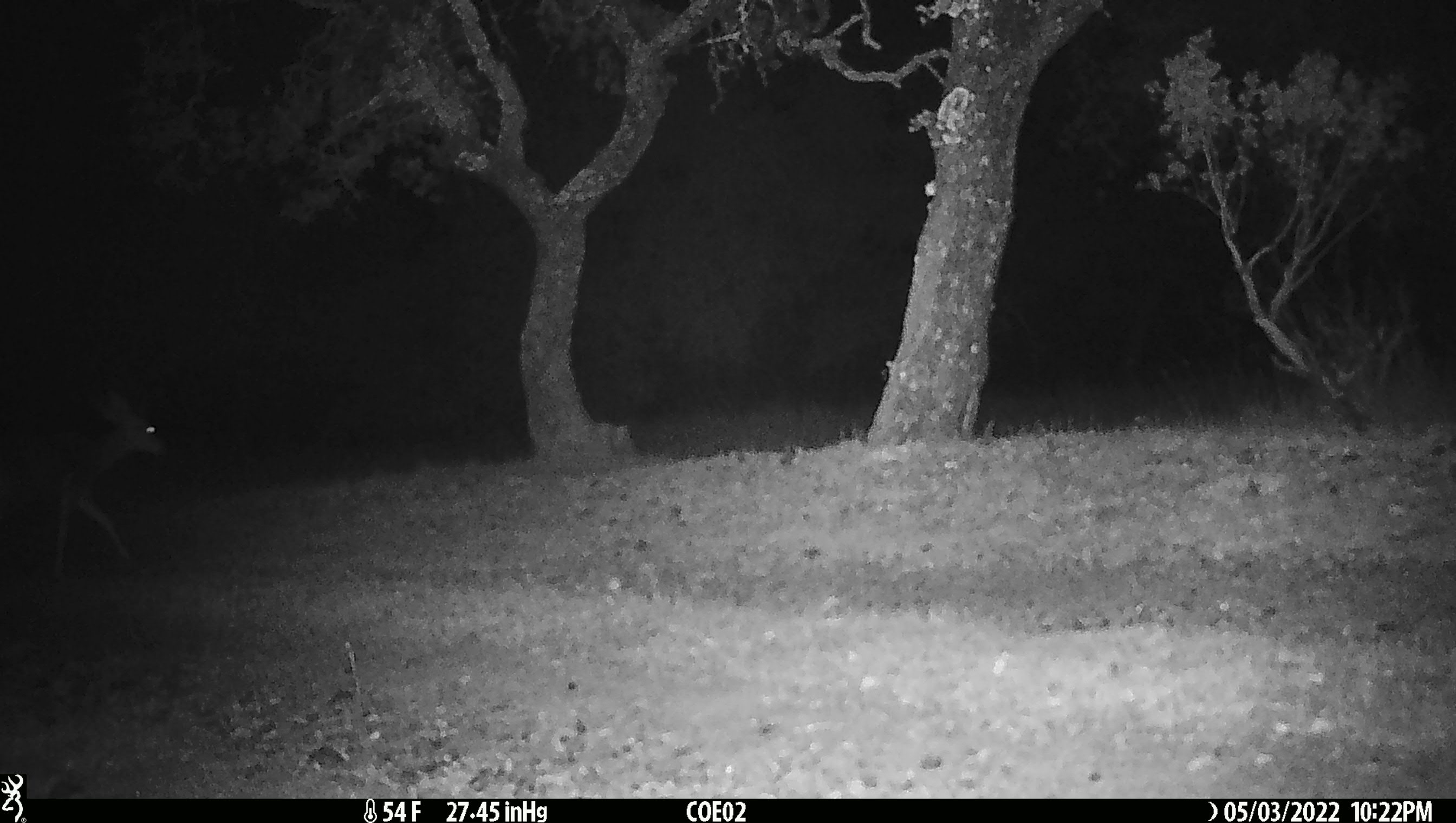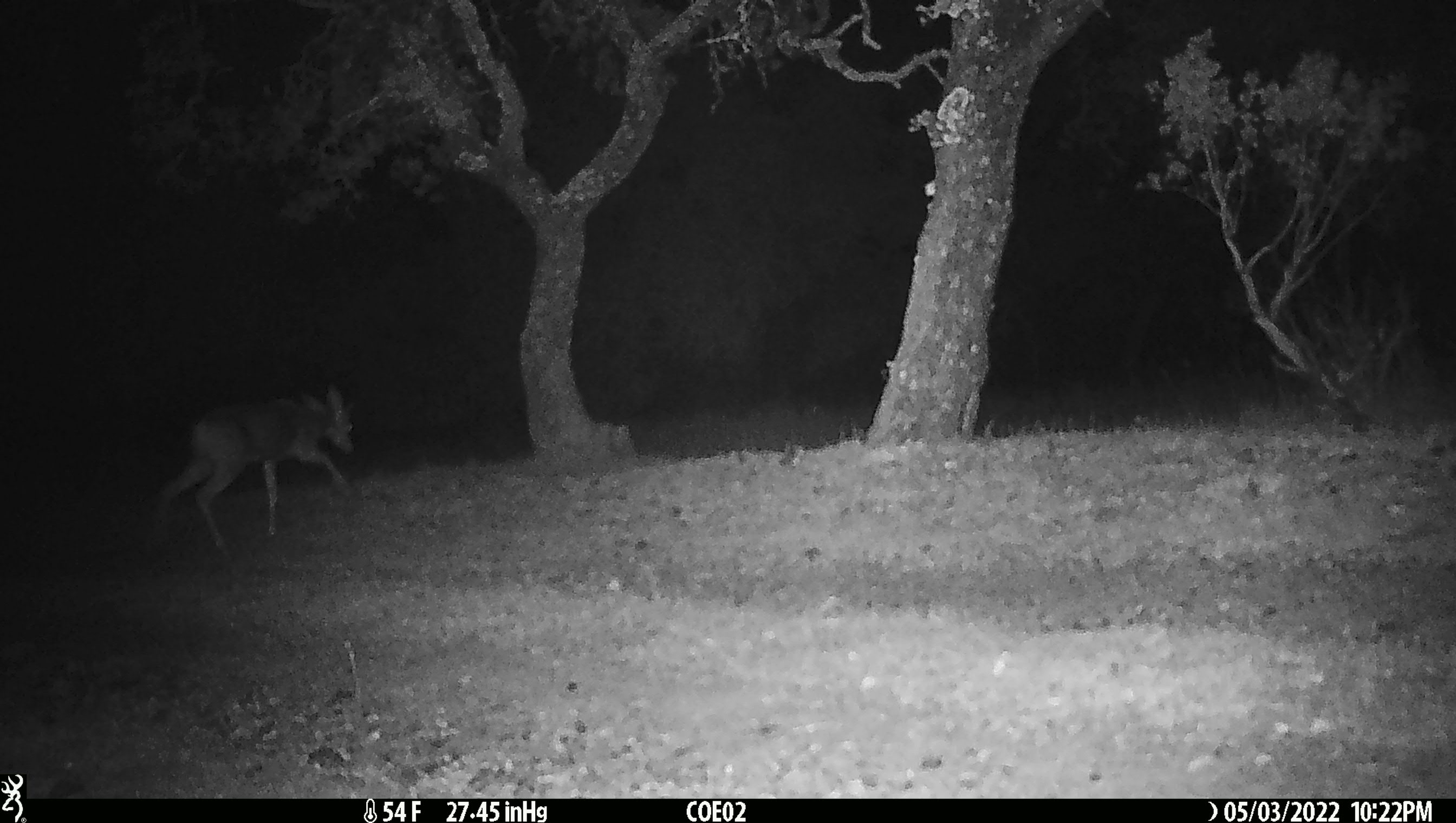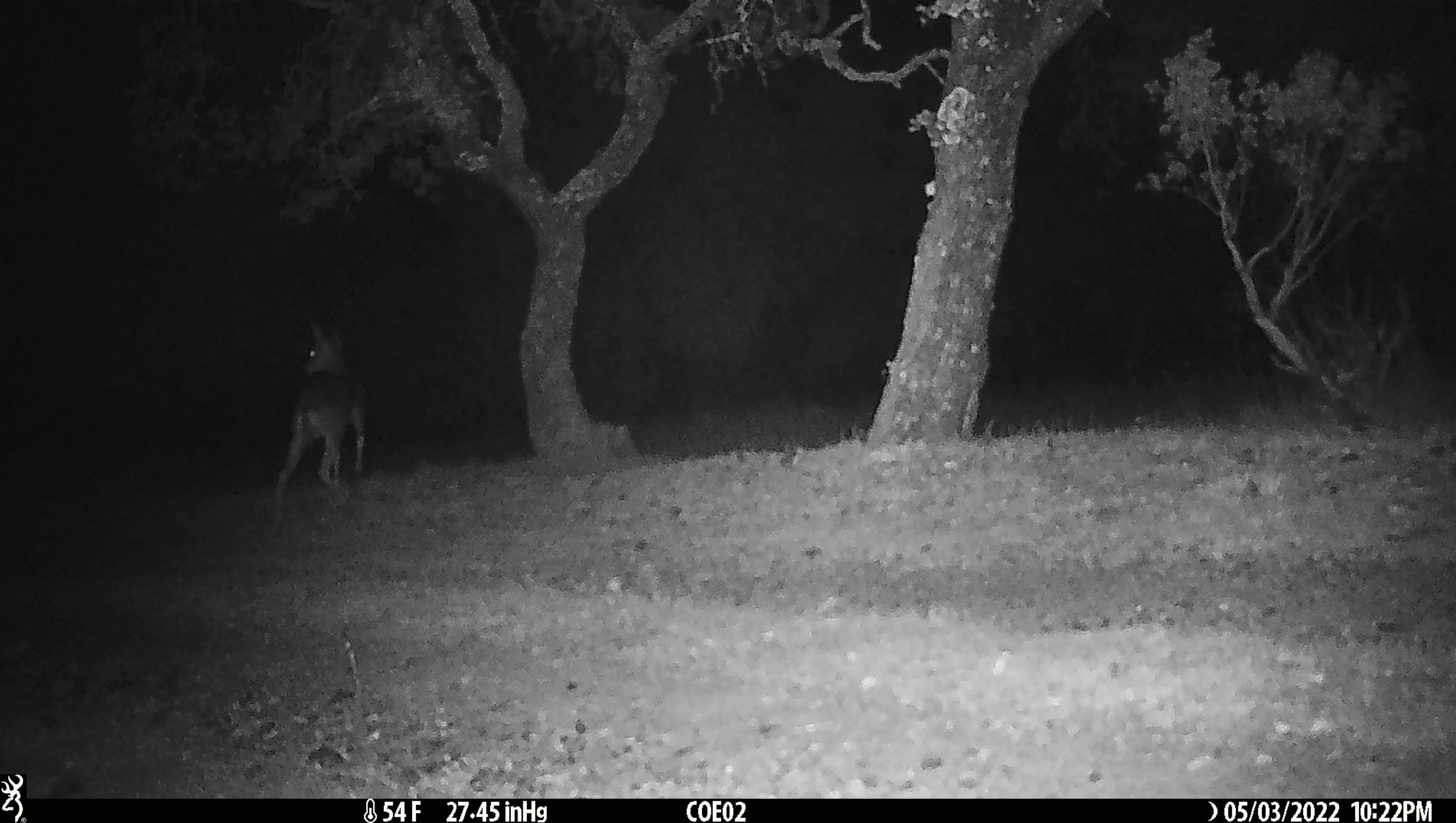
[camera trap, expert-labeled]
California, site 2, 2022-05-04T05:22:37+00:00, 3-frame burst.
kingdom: Animalia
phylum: Chordata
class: Mammalia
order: Artiodactyla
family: Cervidae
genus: Odocoileus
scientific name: Odocoileus hemionus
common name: mule deer